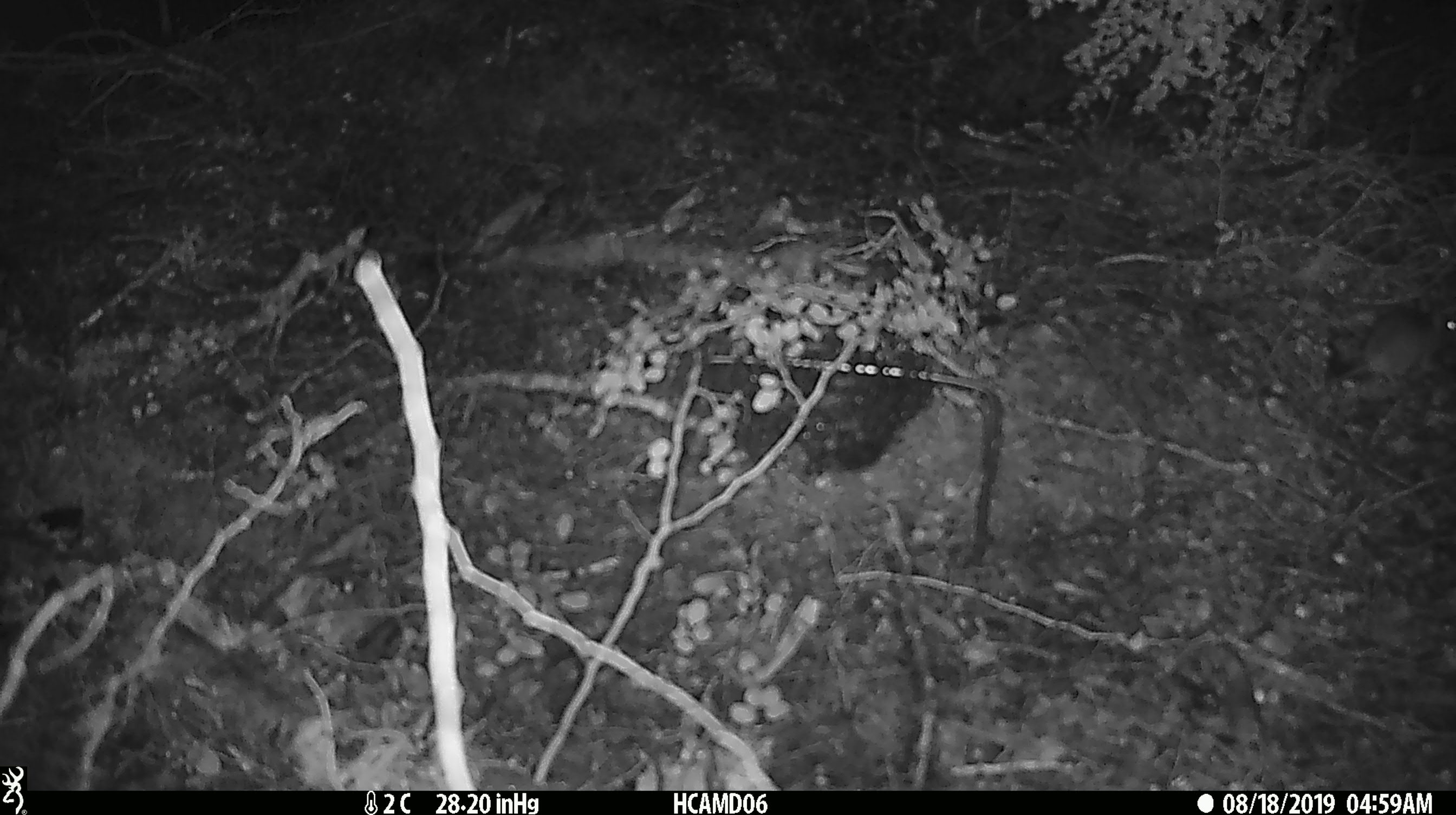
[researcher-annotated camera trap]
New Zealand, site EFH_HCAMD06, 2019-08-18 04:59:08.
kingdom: Animalia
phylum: Chordata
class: Mammalia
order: Rodentia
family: Muridae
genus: Mus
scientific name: Mus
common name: mouse